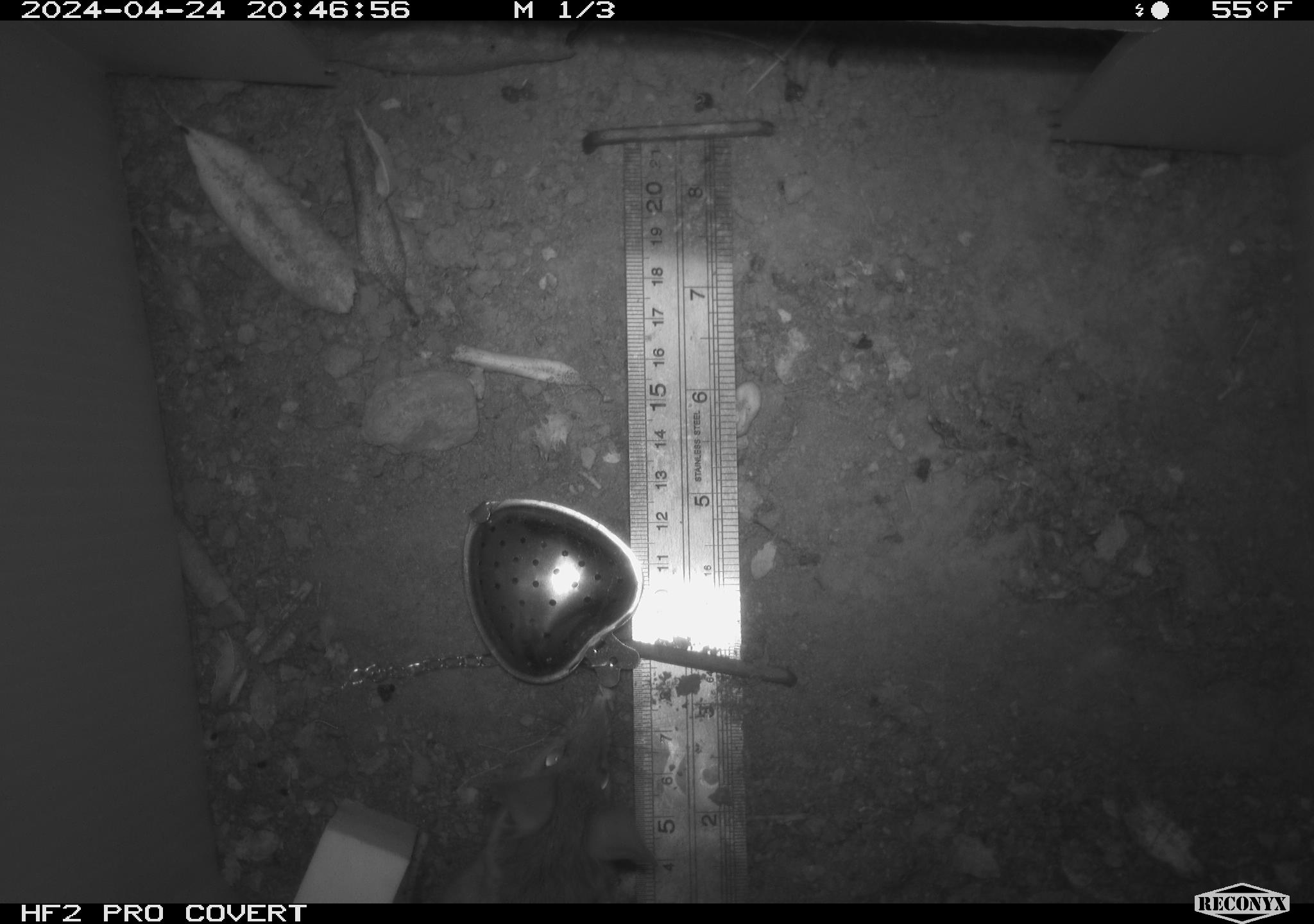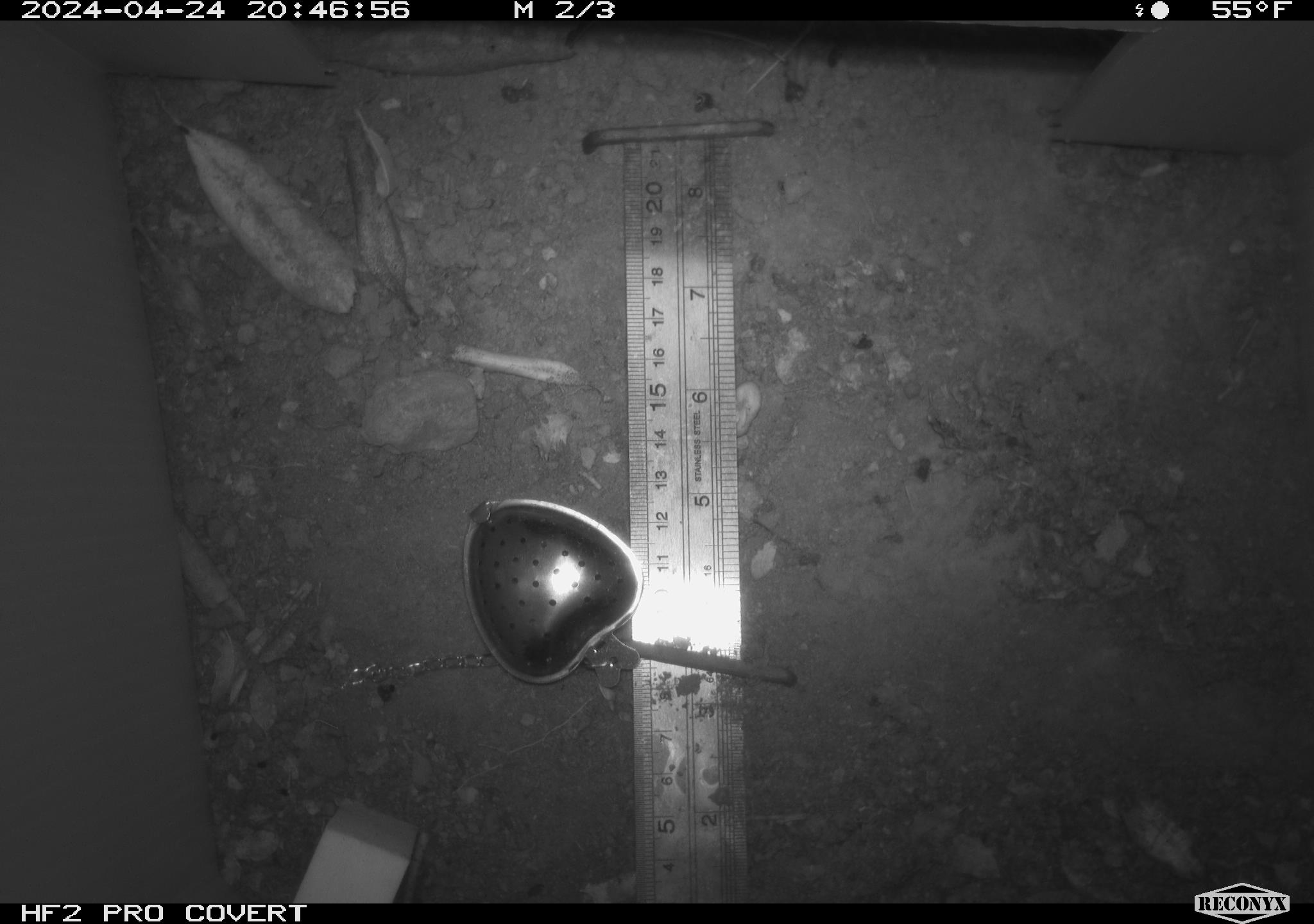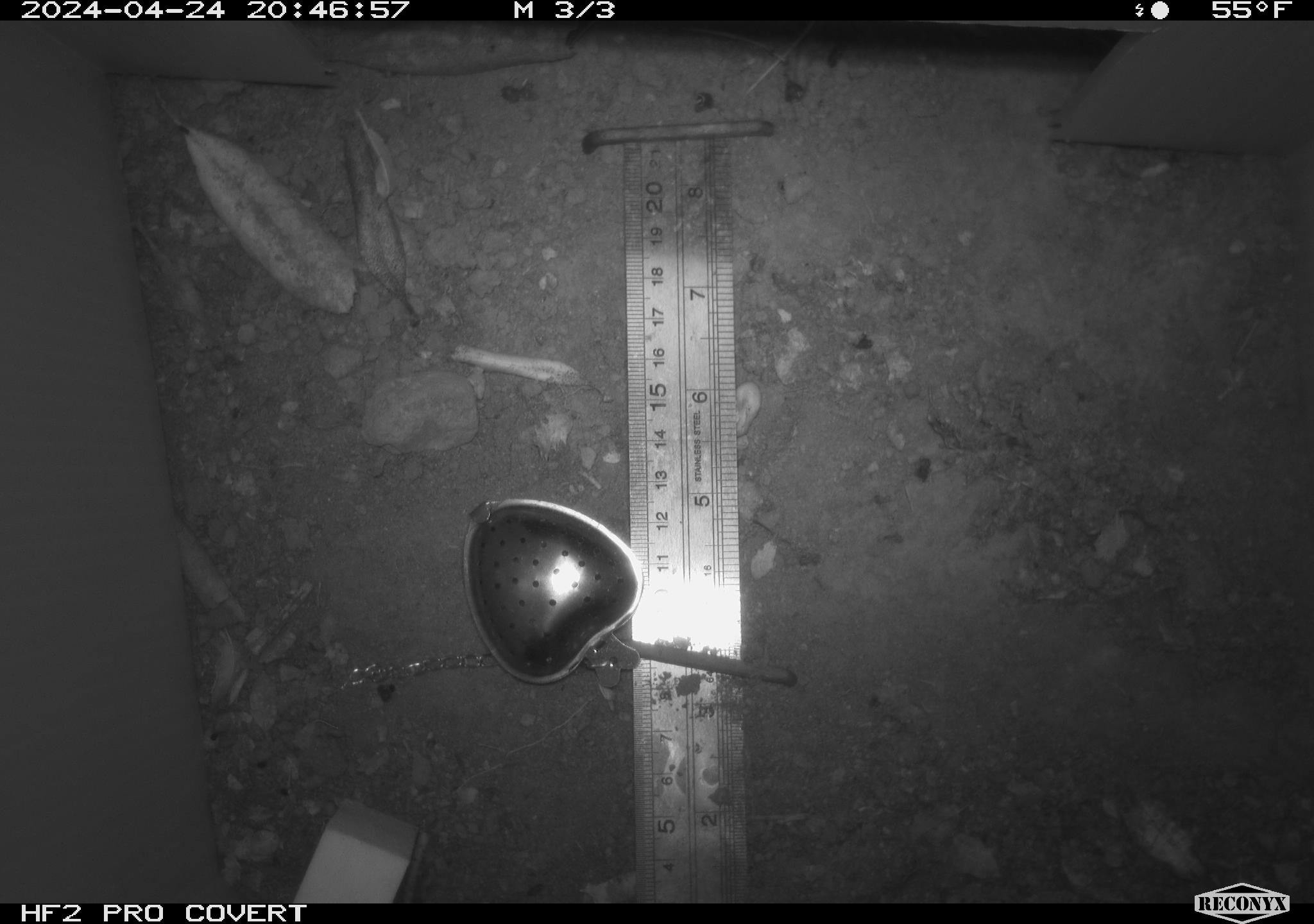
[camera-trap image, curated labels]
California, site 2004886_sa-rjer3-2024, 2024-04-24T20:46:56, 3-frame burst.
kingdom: Animalia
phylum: Chordata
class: Mammalia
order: Rodentia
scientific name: Rodentia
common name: mouse species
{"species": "mouse species (Rodentia)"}